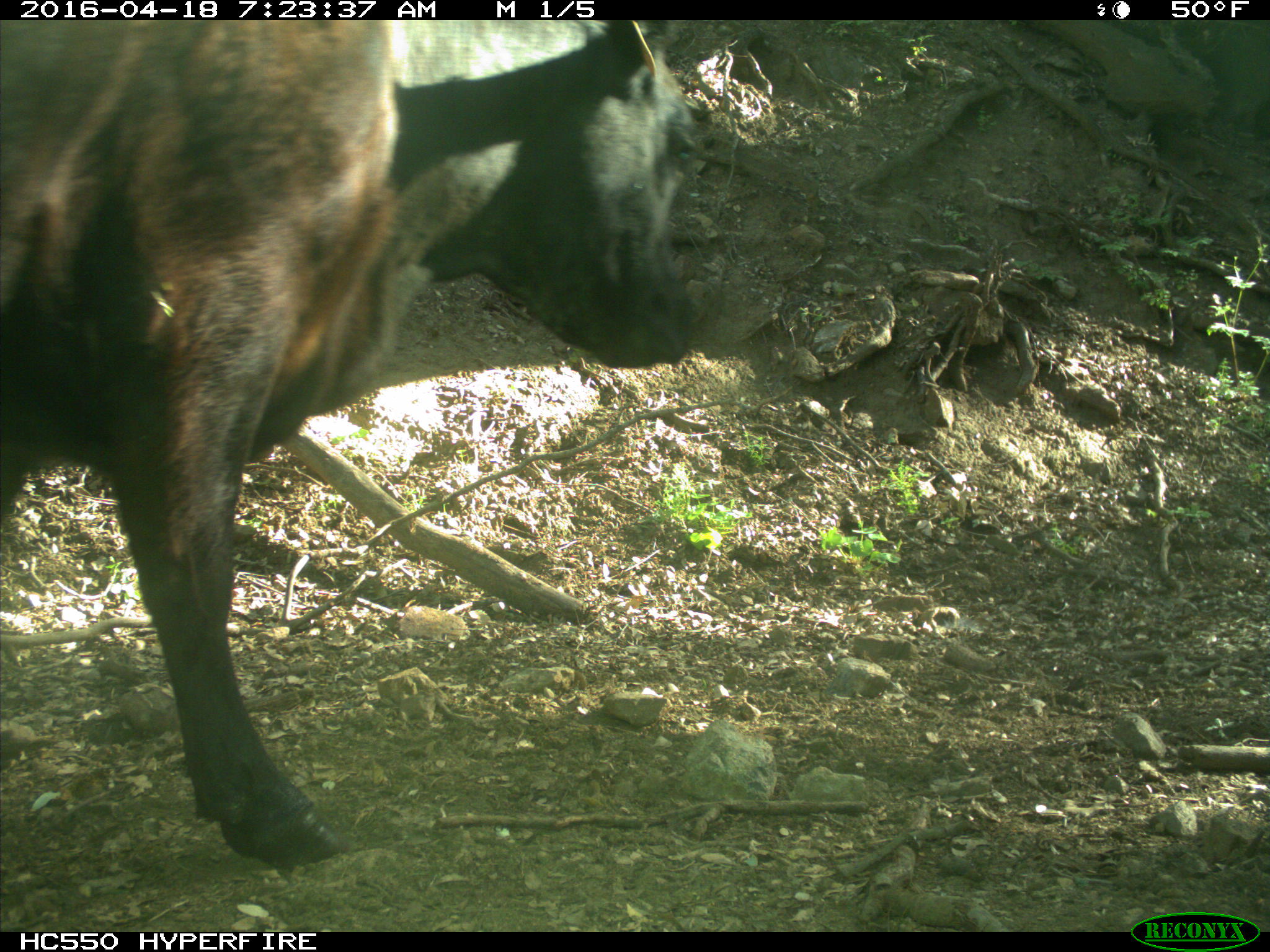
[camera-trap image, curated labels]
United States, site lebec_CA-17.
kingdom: Animalia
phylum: Chordata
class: Mammalia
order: Artiodactyla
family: Bovidae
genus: Bos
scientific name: Bos taurus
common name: domestic cow